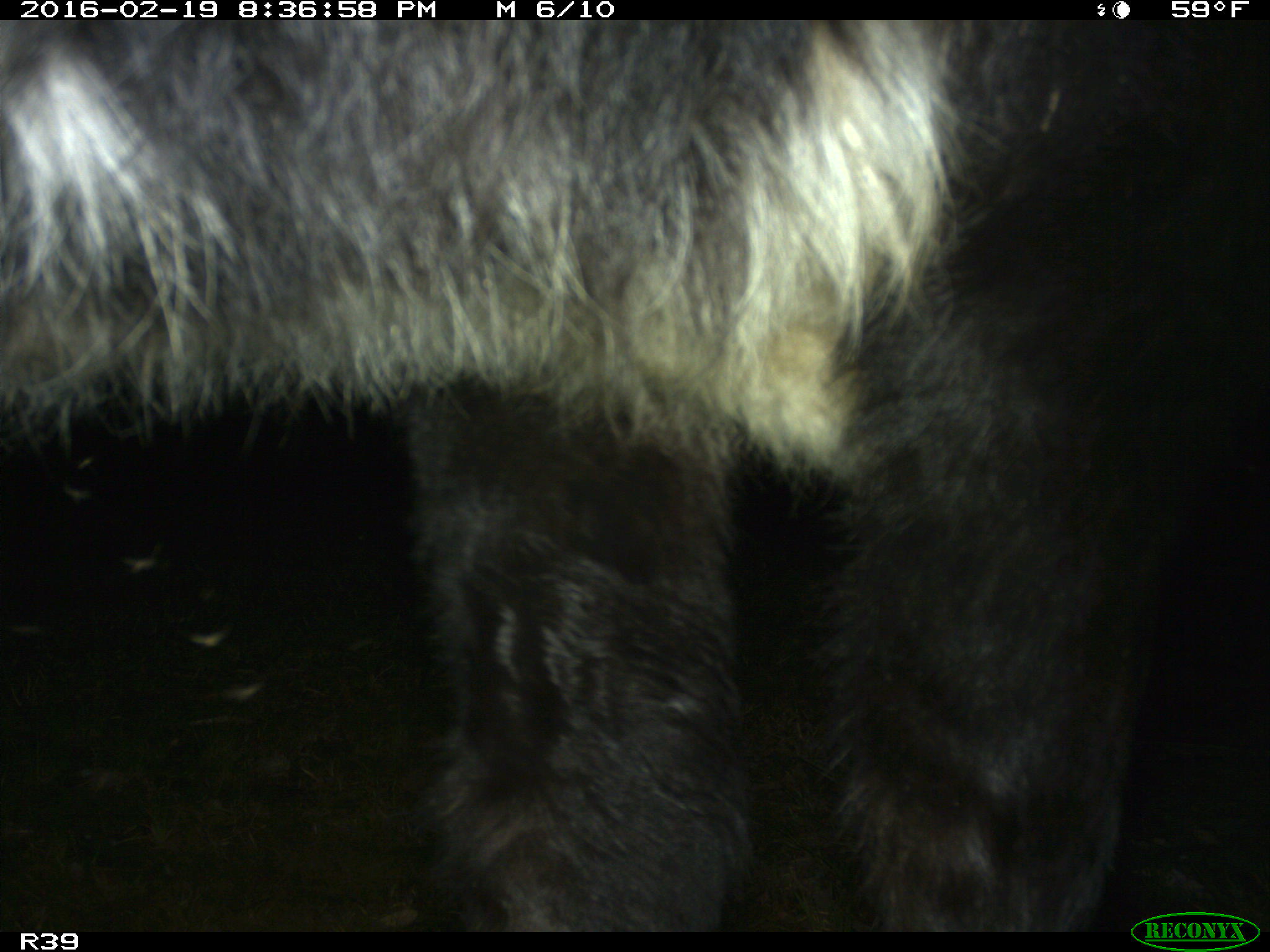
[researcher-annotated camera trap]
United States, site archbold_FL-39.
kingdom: Animalia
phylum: Chordata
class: Mammalia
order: Artiodactyla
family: Bovidae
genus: Bos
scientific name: Bos taurus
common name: domestic cow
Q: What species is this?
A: Bos taurus (domestic cow).